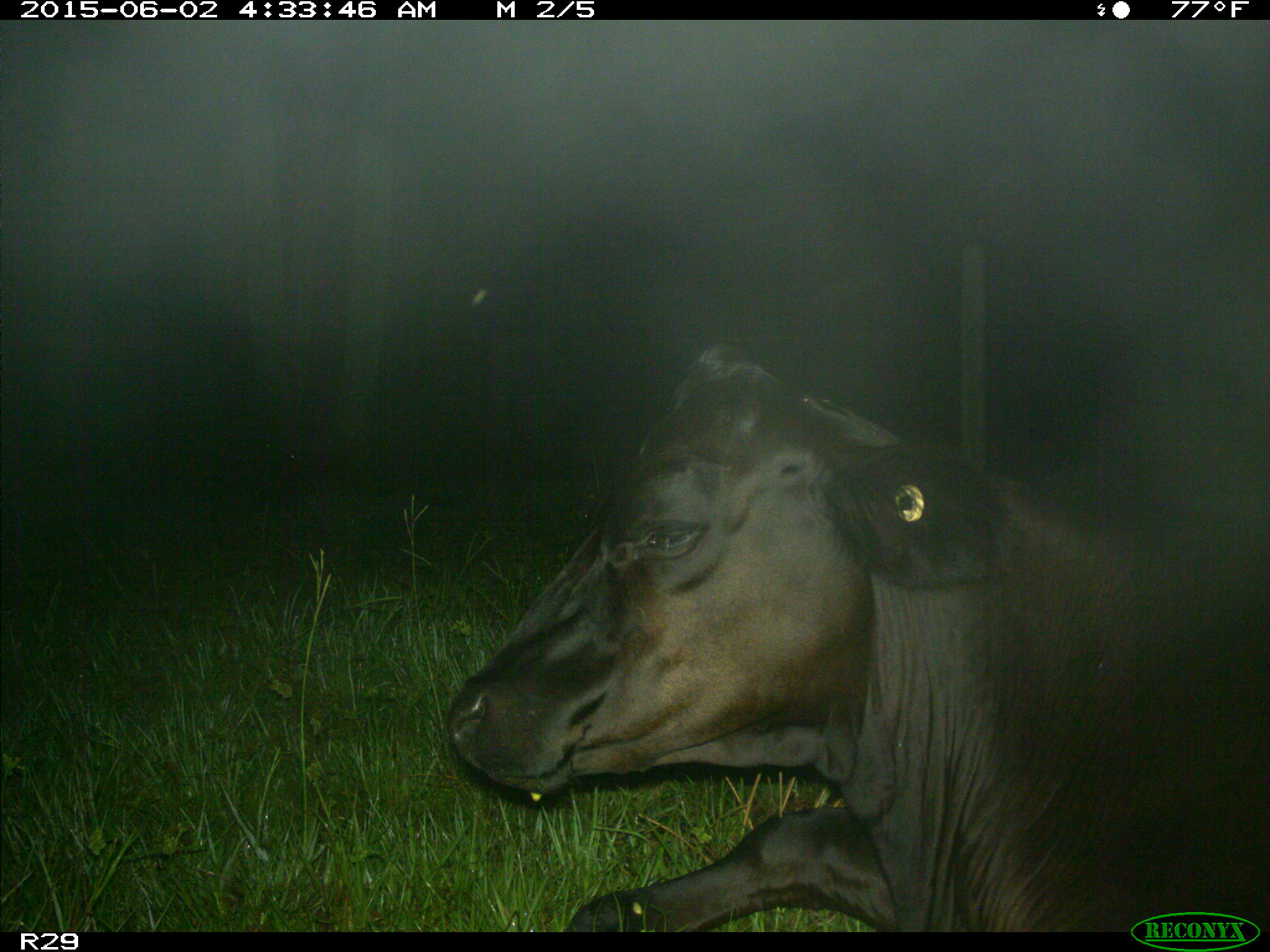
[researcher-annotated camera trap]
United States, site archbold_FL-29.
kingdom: Animalia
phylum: Chordata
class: Mammalia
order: Artiodactyla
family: Bovidae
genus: Bos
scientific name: Bos taurus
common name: domestic cow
Bos taurus (domestic cow).